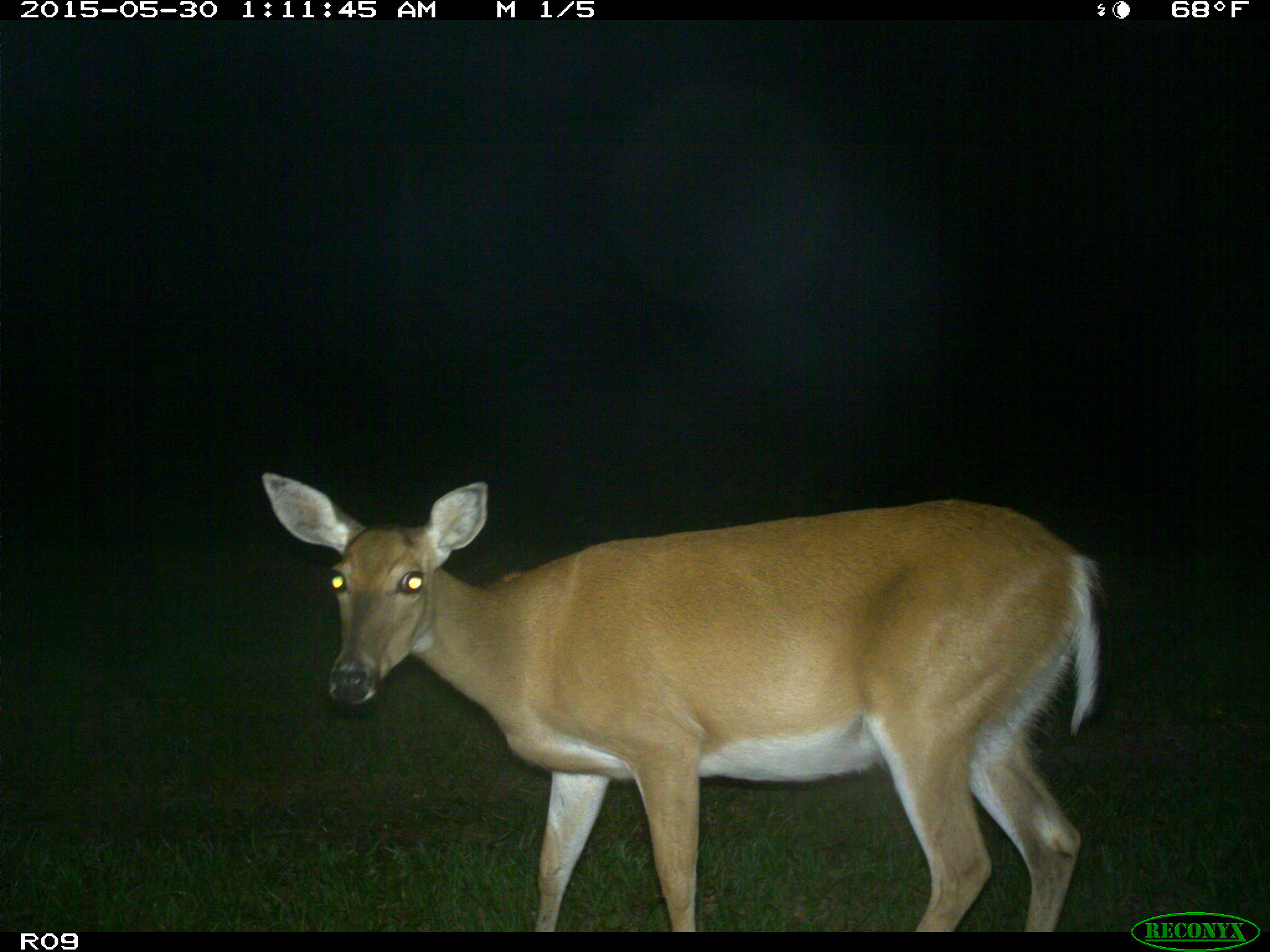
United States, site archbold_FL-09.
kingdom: Animalia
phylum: Chordata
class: Mammalia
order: Artiodactyla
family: Cervidae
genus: Odocoileus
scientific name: Odocoileus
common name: deer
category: unidentified deer